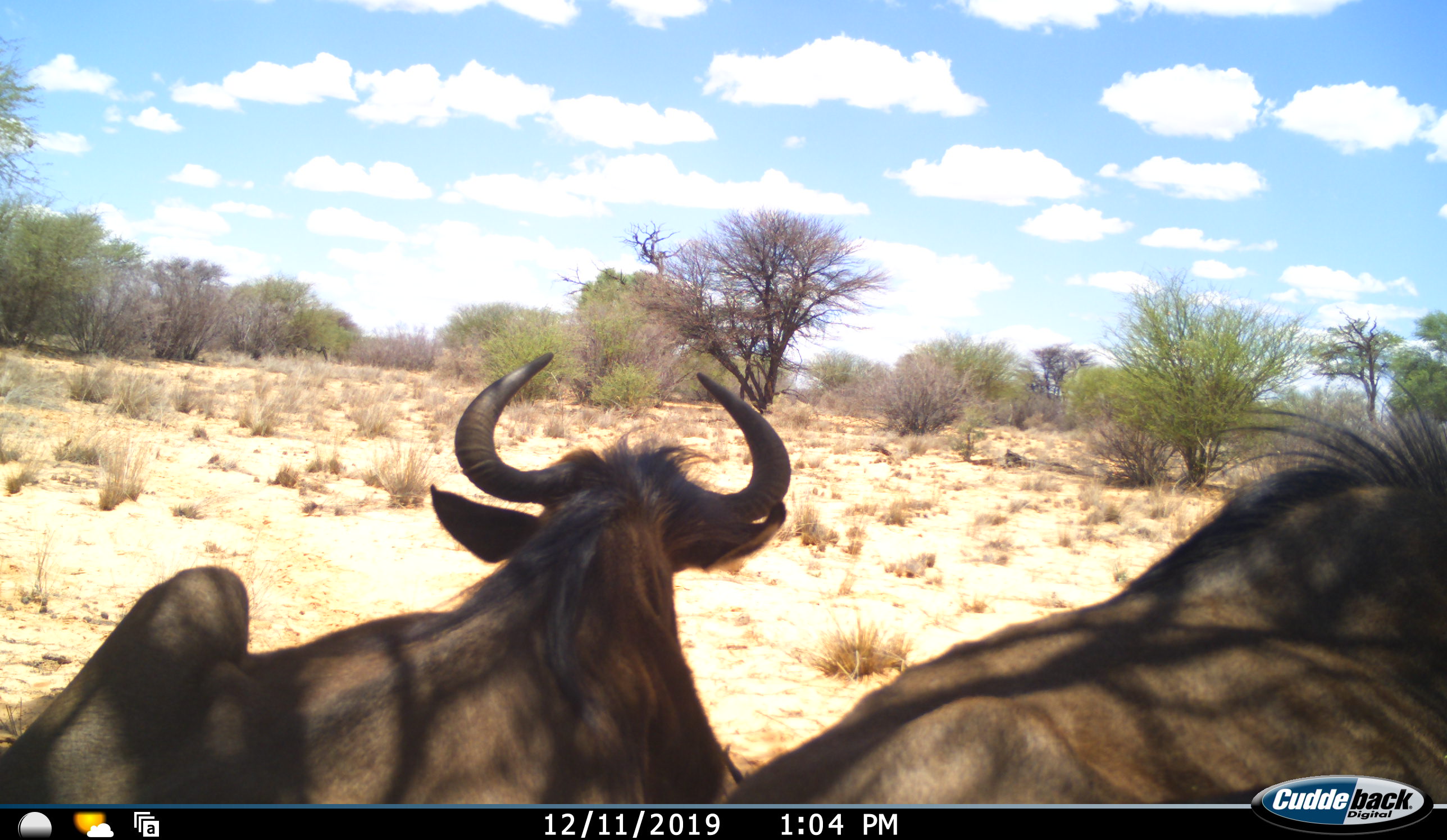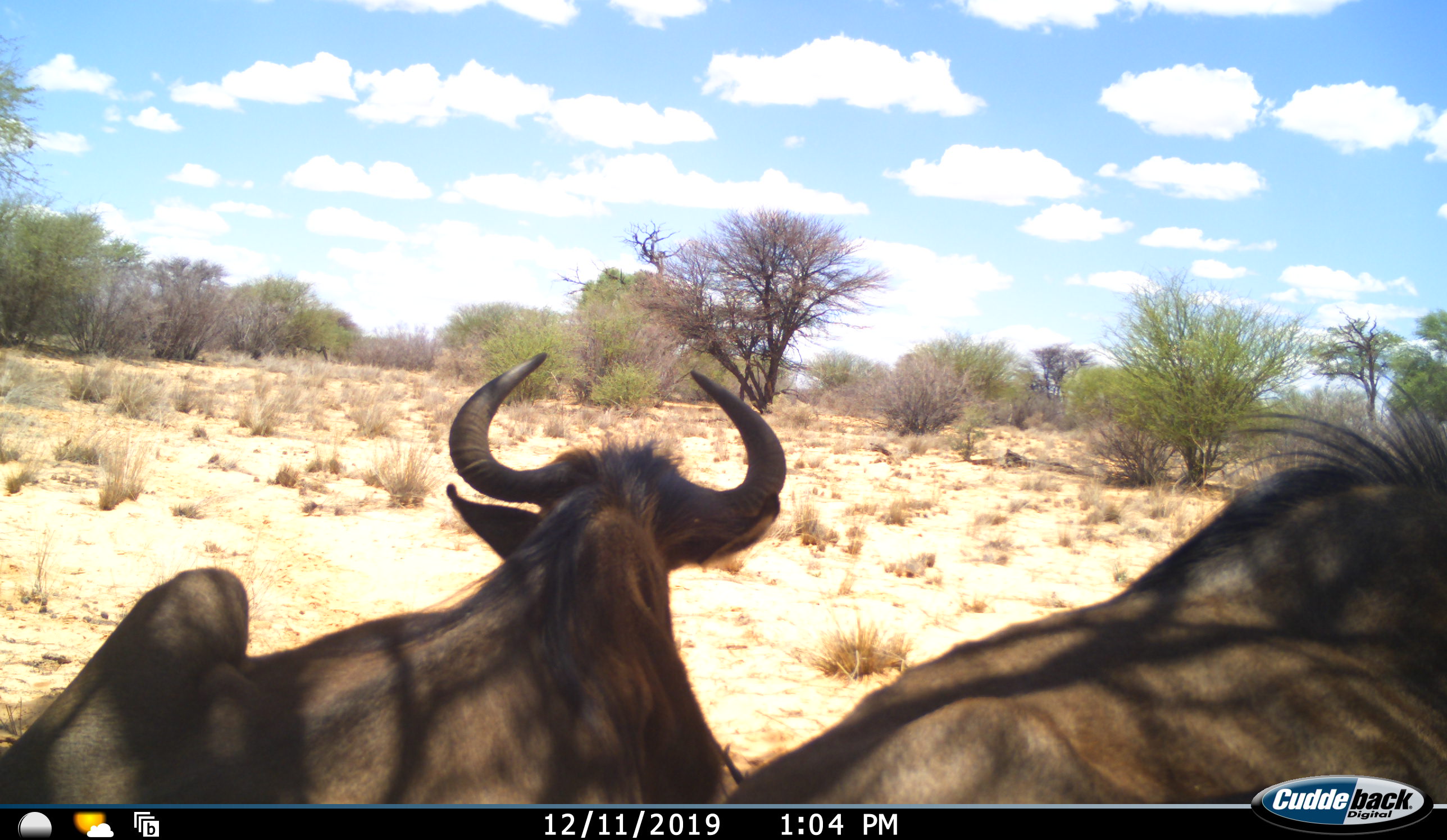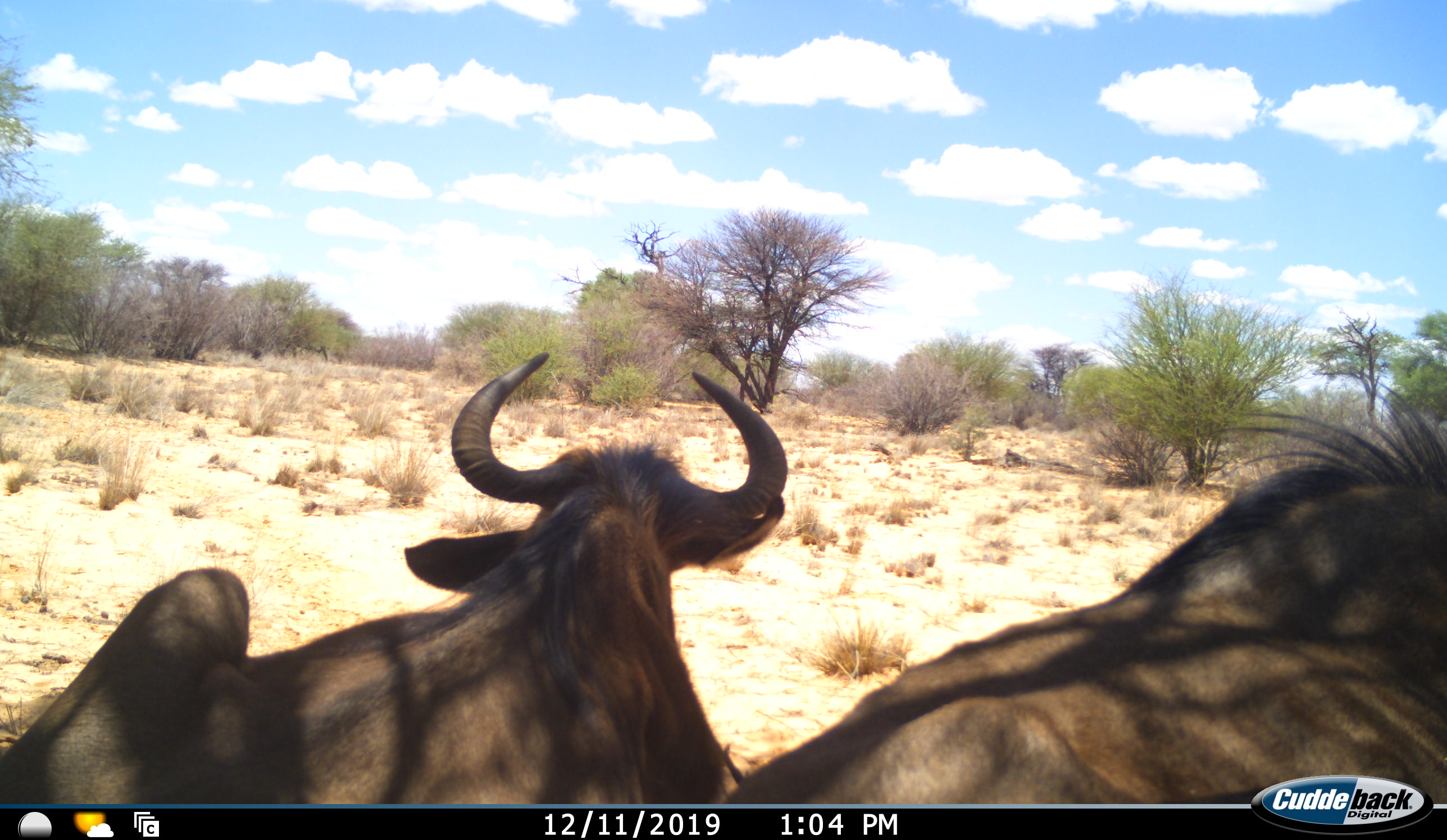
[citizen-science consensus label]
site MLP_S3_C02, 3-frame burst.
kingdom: Animalia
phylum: Chordata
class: Mammalia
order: Artiodactyla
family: Bovidae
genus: Connochaetes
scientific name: Connochaetes taurinus taurinus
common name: blue wildebeest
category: wildebeestblue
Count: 2.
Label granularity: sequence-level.